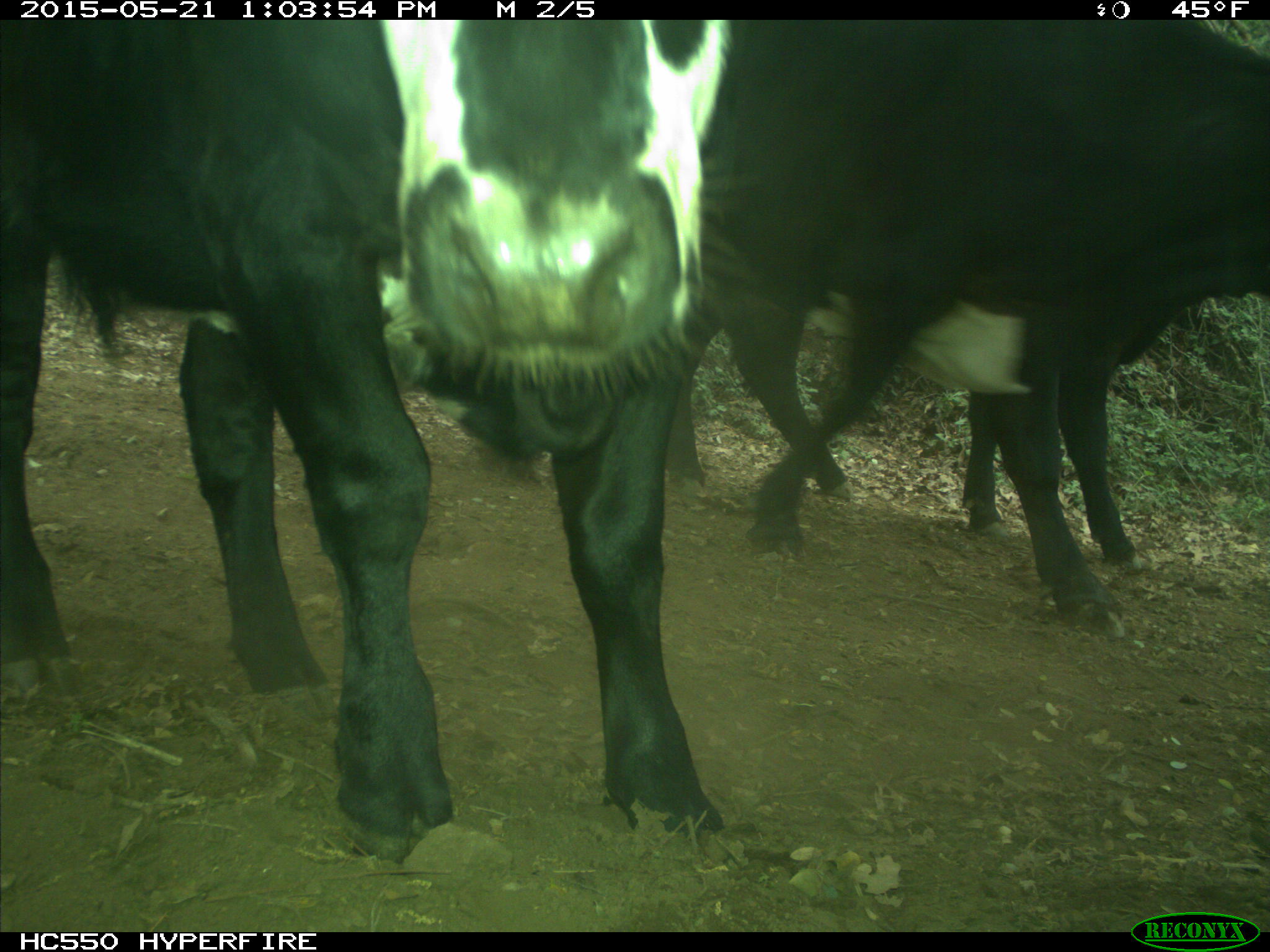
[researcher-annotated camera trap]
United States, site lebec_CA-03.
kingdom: Animalia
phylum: Chordata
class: Mammalia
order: Artiodactyla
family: Bovidae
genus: Bos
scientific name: Bos taurus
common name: domestic cow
Bos taurus (domestic cow).